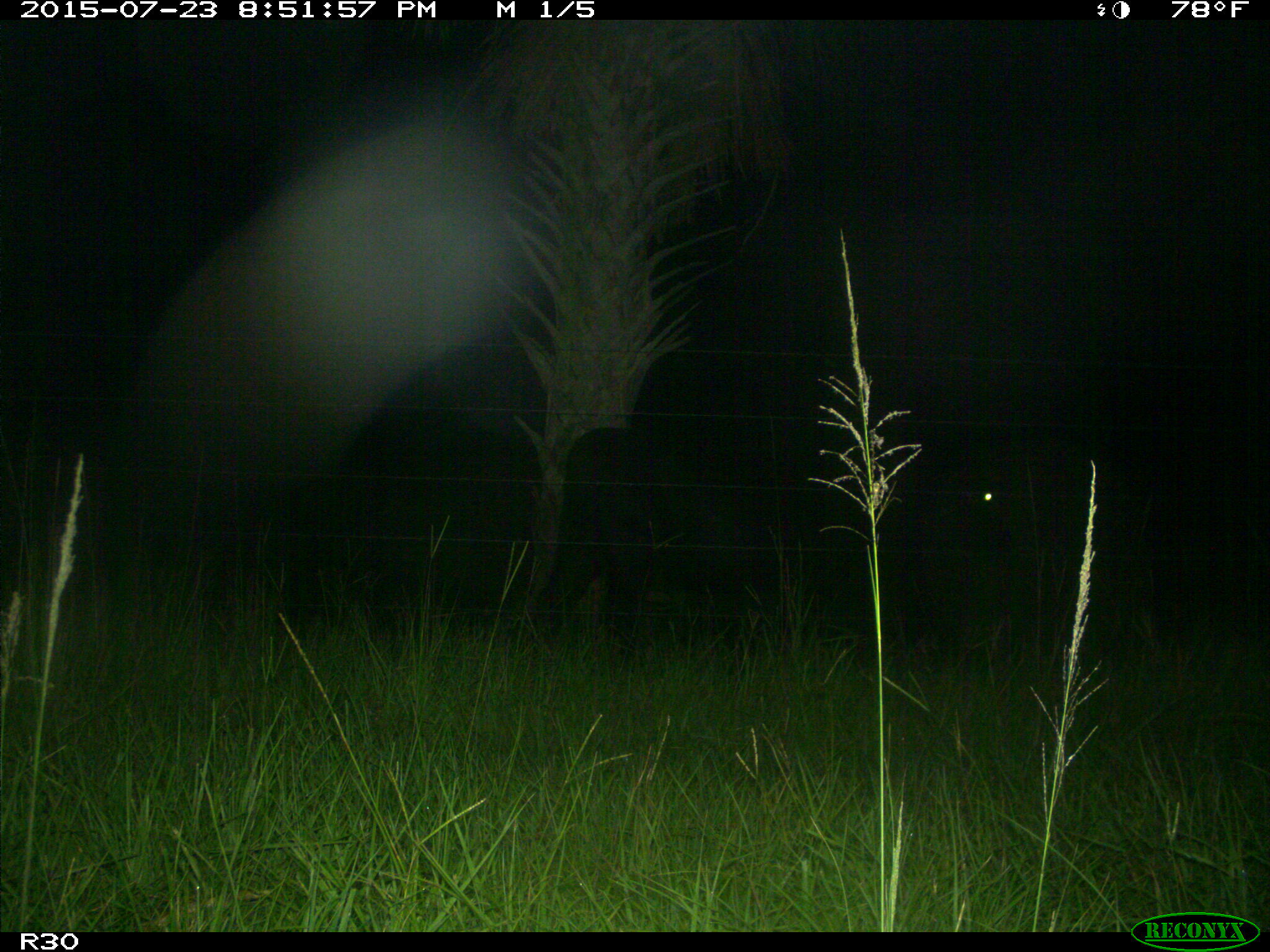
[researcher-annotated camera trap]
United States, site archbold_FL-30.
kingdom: Animalia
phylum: Chordata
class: Mammalia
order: Artiodactyla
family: Bovidae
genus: Bos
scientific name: Bos taurus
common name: domestic cow